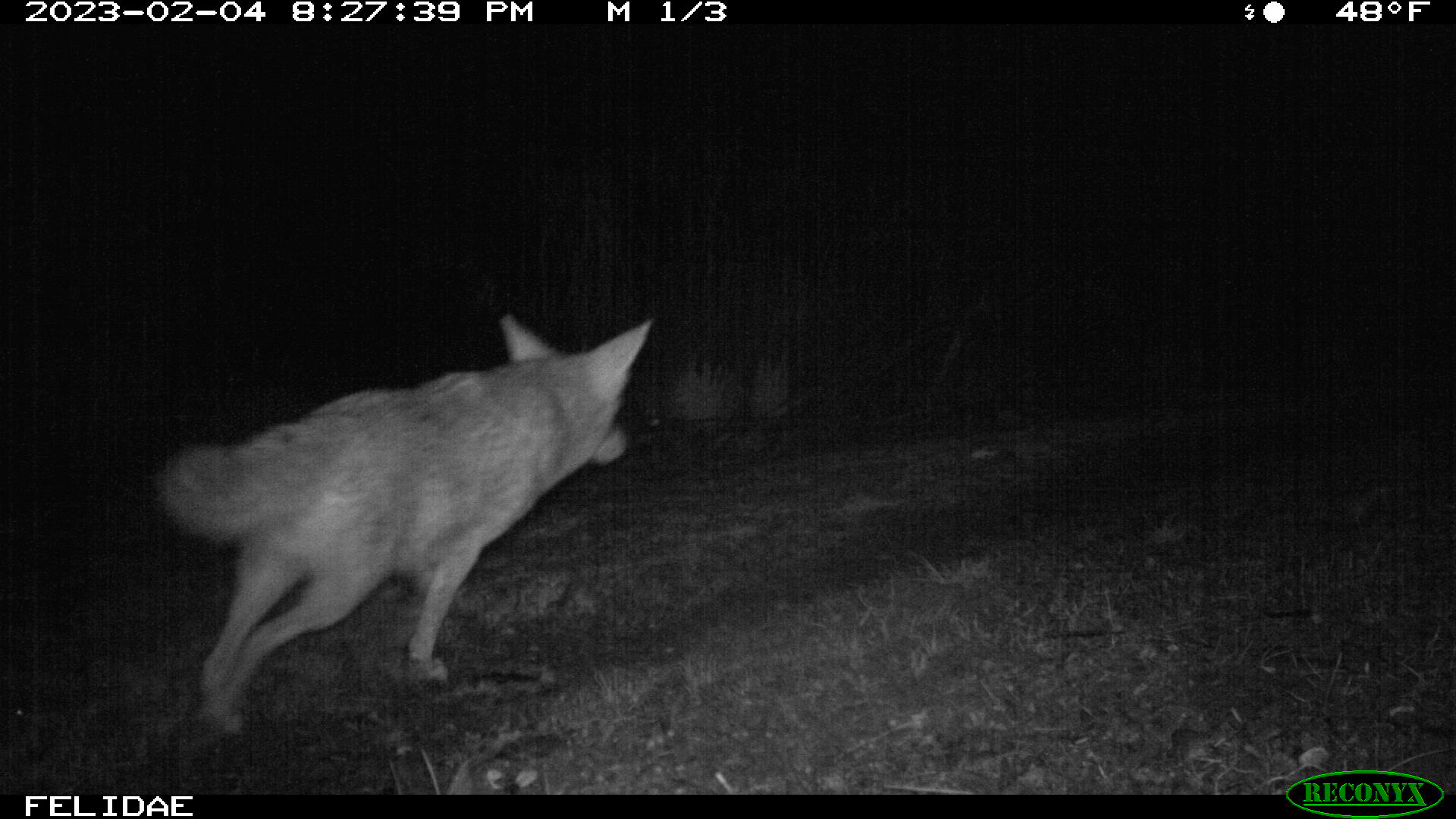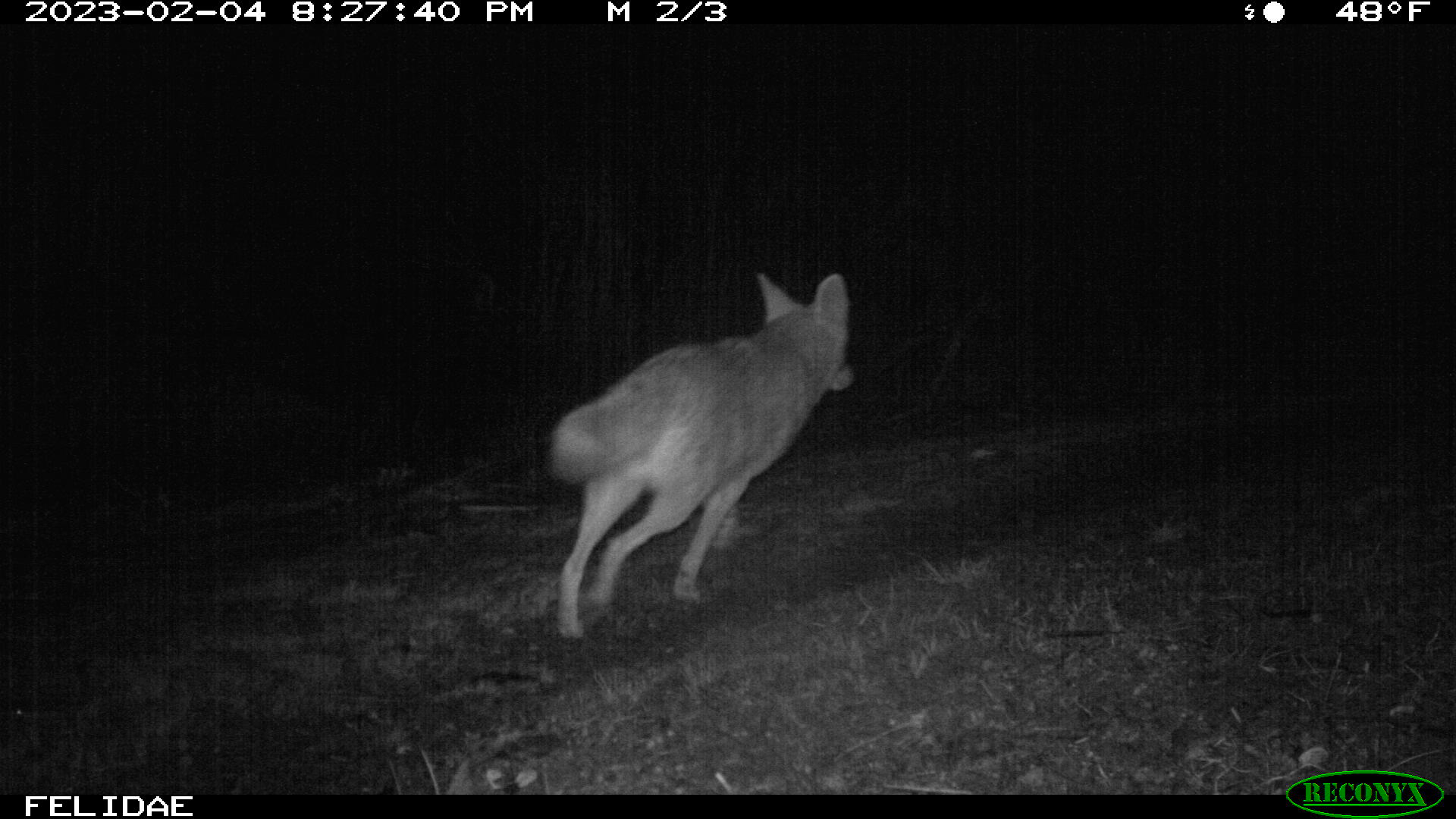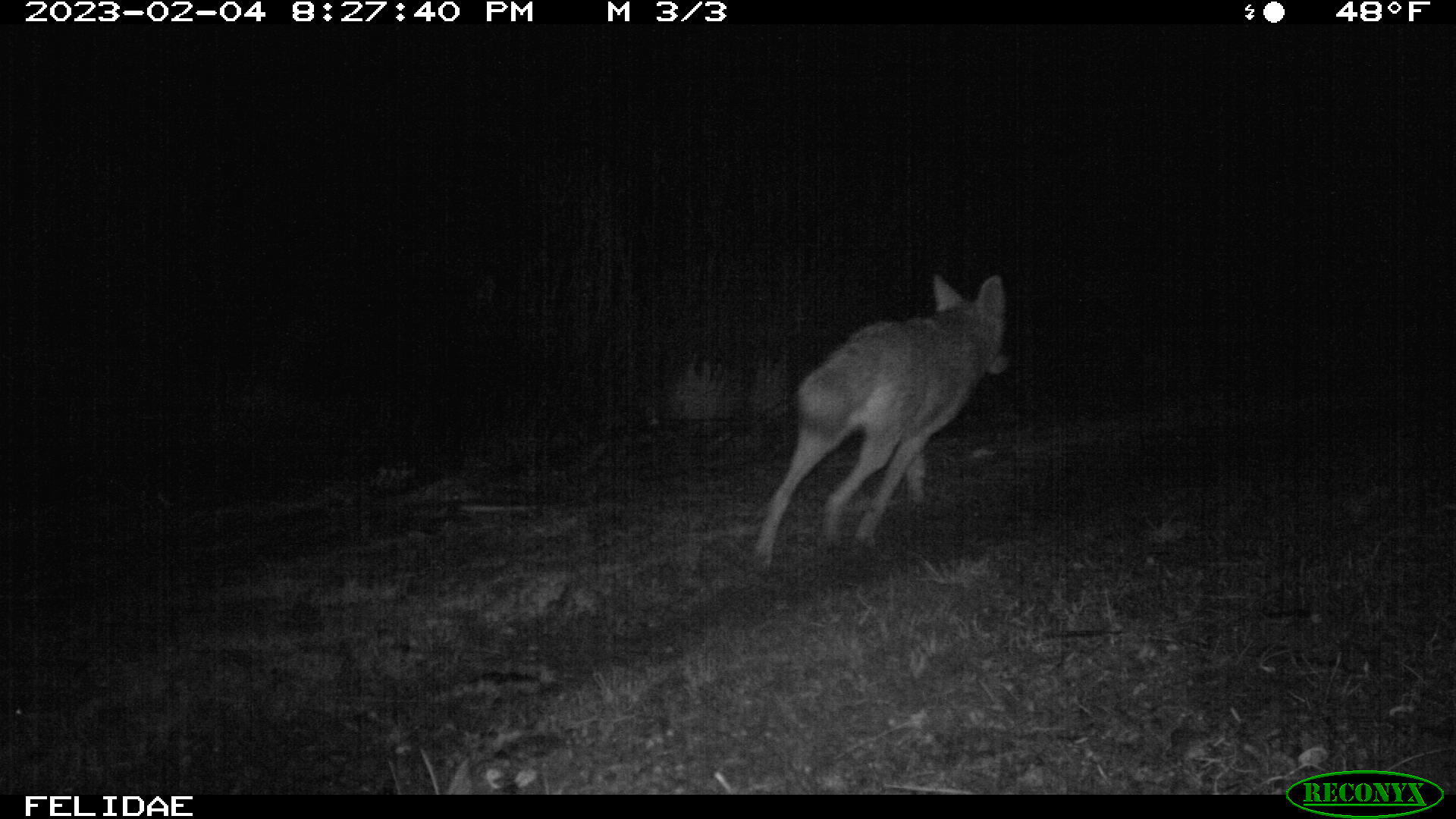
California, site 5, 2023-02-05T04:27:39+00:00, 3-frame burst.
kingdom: Animalia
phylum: Chordata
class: Mammalia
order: Carnivora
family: Canidae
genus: Canis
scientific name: Canis latrans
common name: coyote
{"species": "coyote (Canis latrans)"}